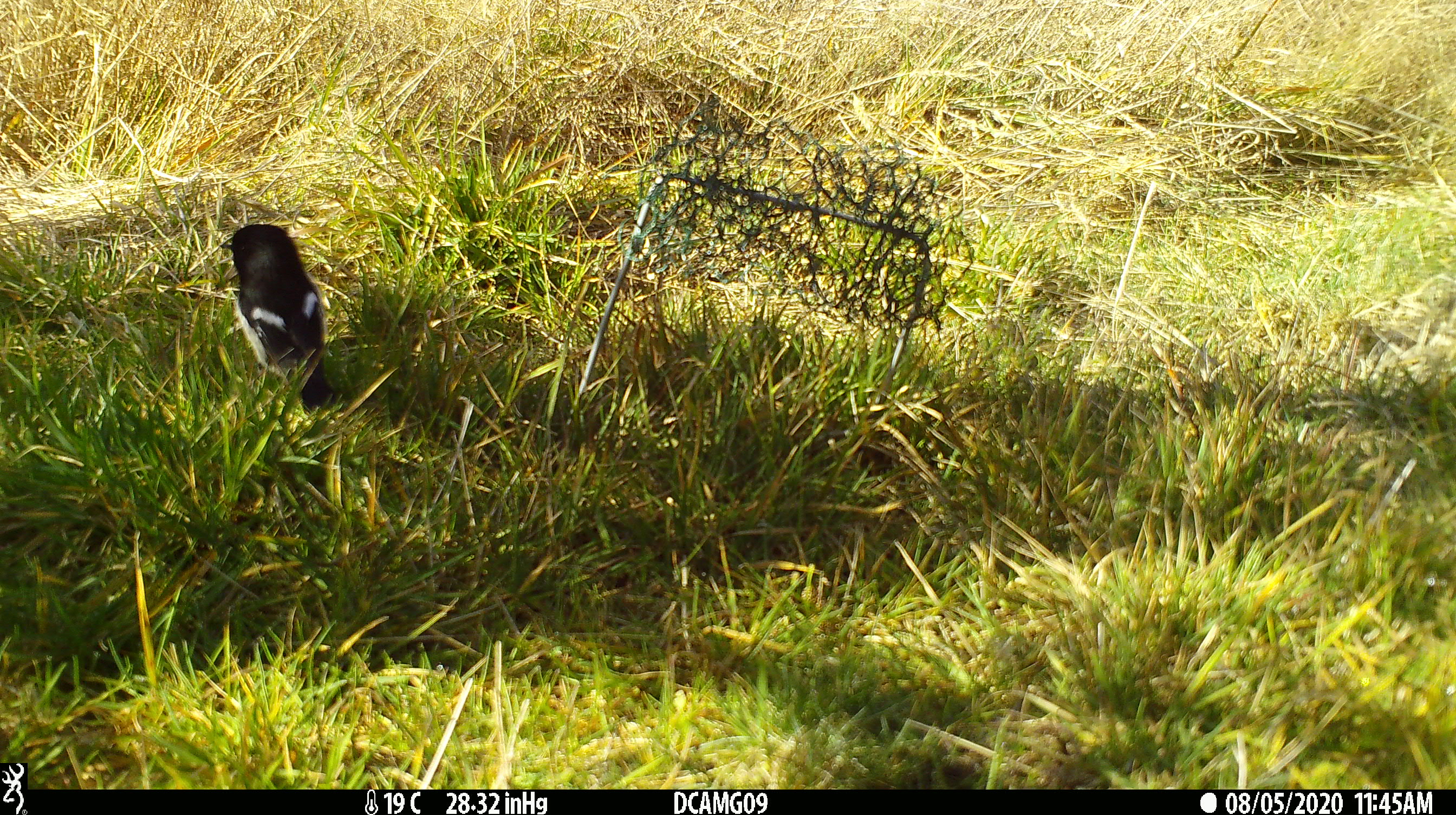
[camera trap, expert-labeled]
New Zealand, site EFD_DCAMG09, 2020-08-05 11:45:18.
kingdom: Animalia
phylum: Chordata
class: Aves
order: Passeriformes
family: Petroicidae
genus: Petroica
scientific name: Petroica macrocephala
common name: tomtit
Tomtit (Petroica macrocephala).